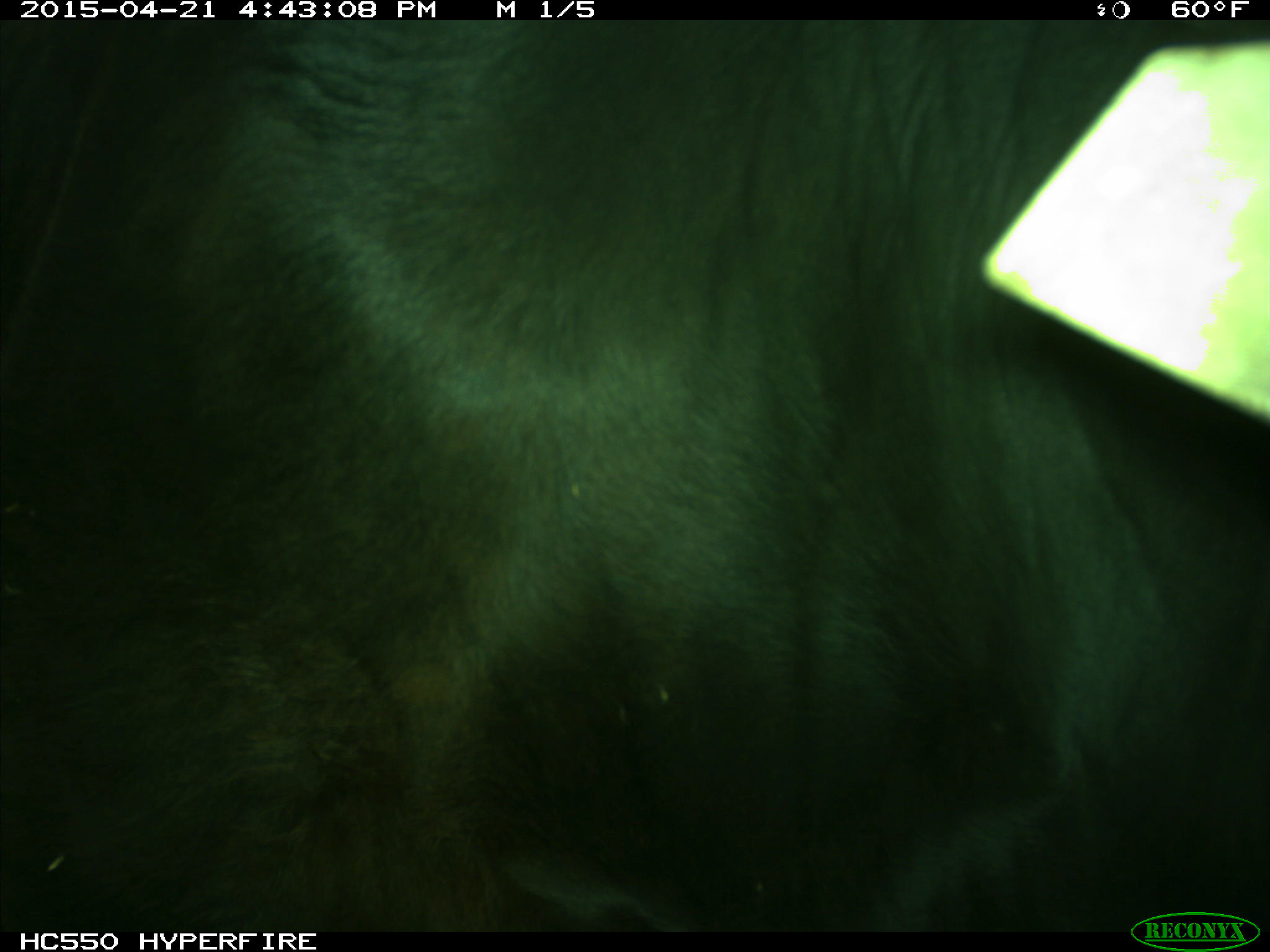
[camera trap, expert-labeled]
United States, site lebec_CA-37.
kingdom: Animalia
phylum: Chordata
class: Mammalia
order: Artiodactyla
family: Bovidae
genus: Bos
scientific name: Bos taurus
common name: domestic cow